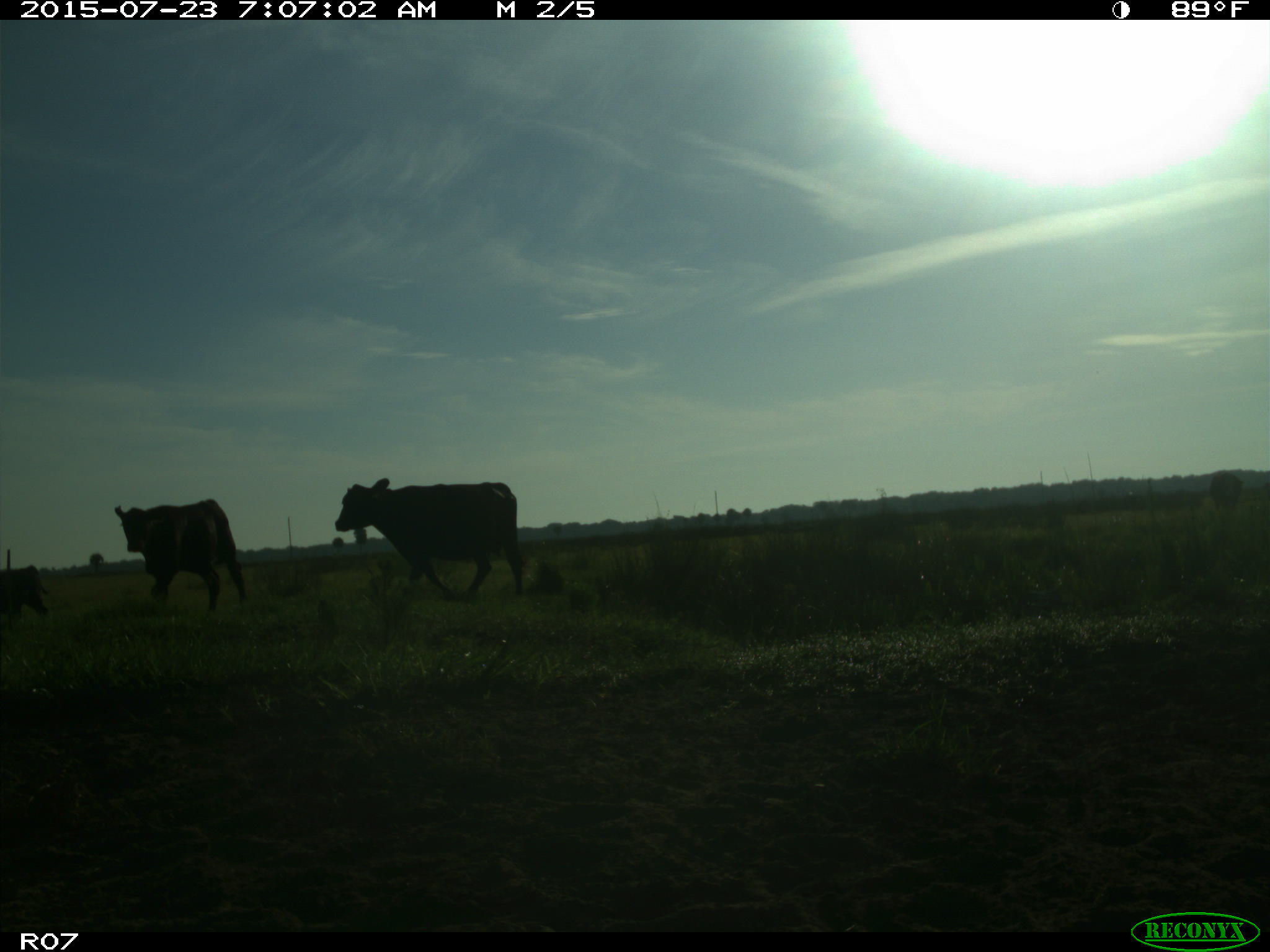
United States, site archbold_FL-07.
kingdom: Animalia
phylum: Chordata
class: Mammalia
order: Artiodactyla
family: Bovidae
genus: Bos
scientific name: Bos taurus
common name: domestic cow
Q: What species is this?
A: Bos taurus (domestic cow).